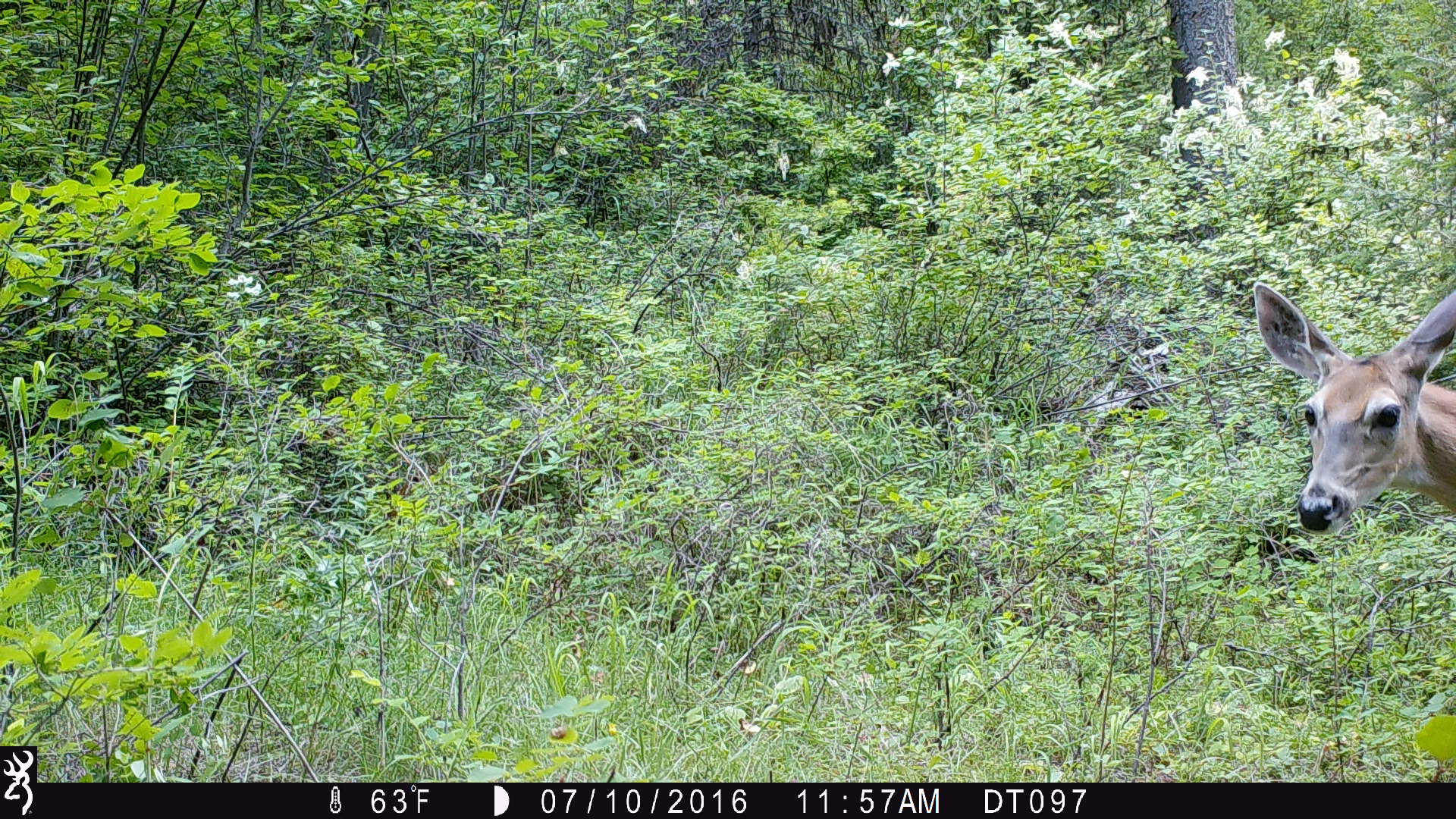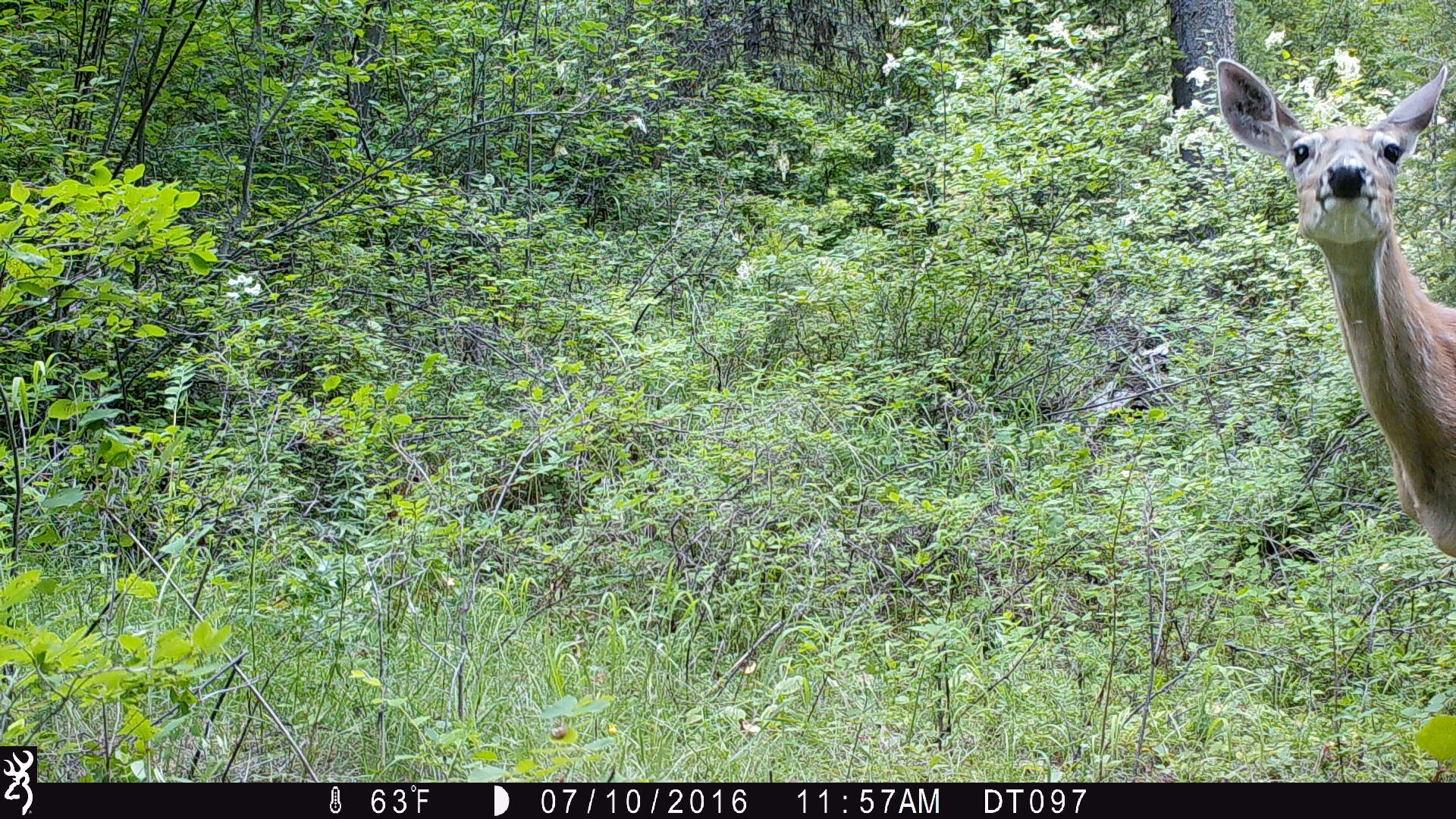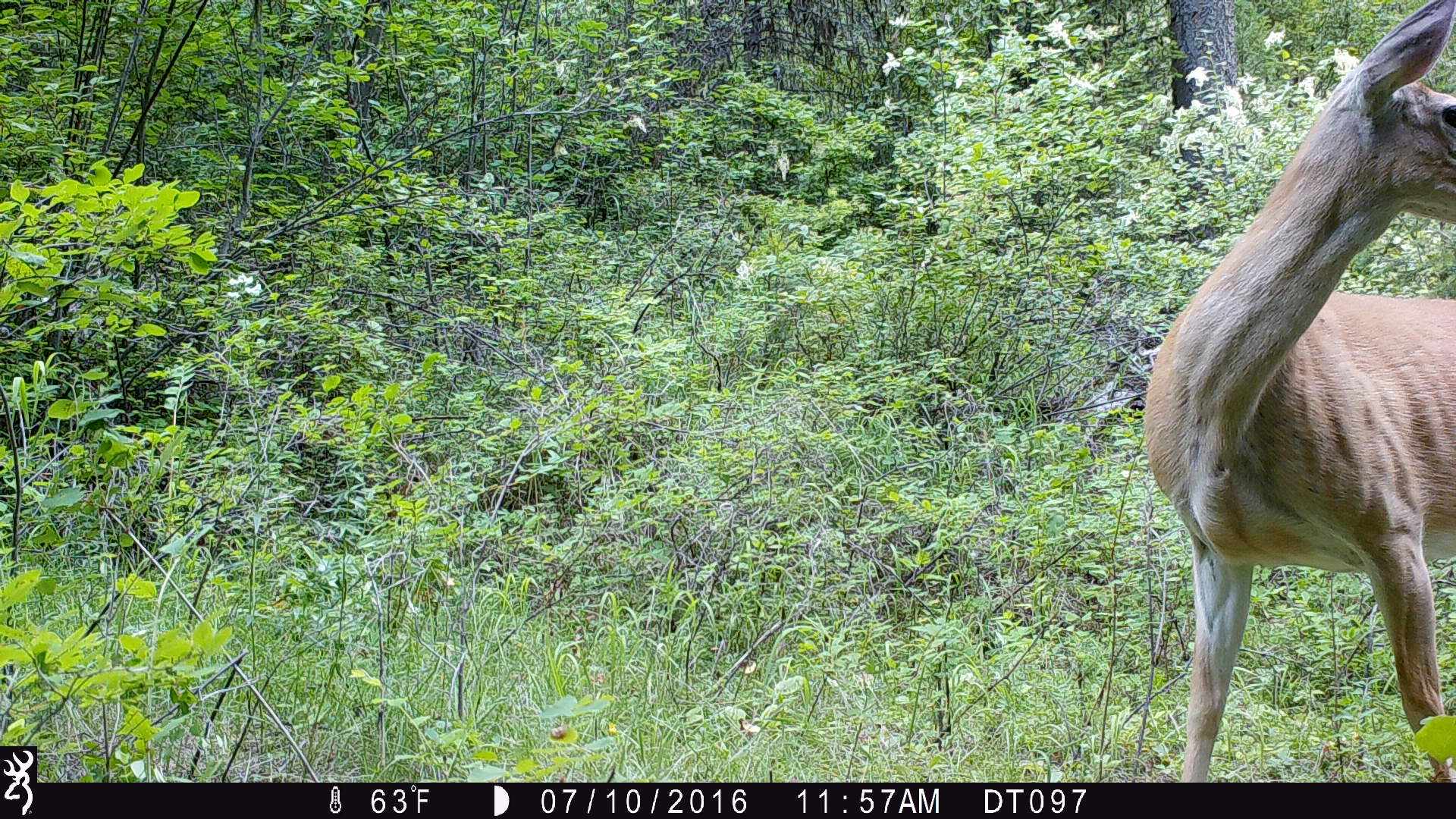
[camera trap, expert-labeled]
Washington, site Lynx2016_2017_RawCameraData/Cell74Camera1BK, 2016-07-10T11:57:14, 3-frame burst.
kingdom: Animalia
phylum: Chordata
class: Mammalia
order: Artiodactyla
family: Cervidae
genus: Odocoileus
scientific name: Odocoileus virginianus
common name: white-tailed deer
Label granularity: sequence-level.